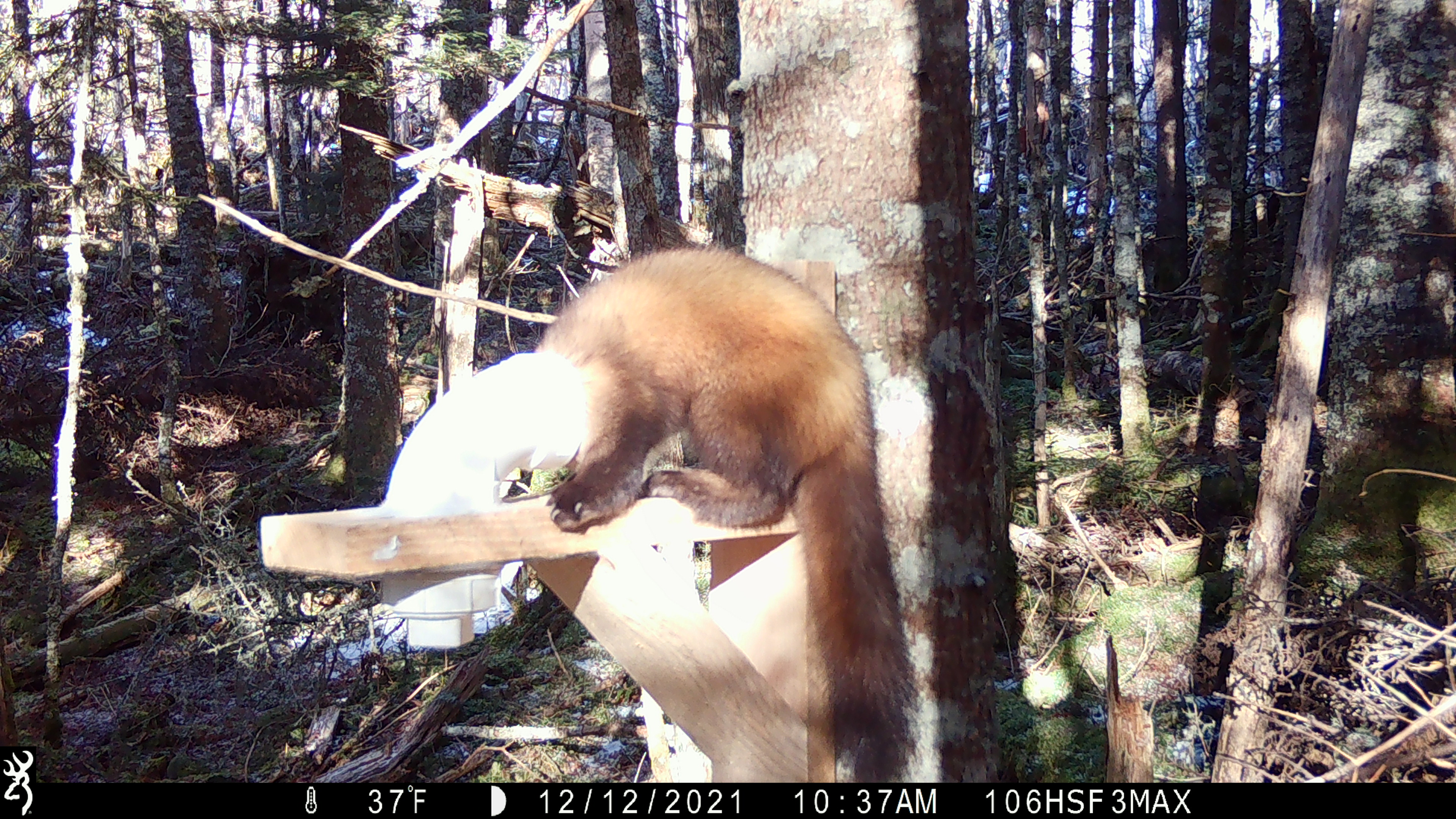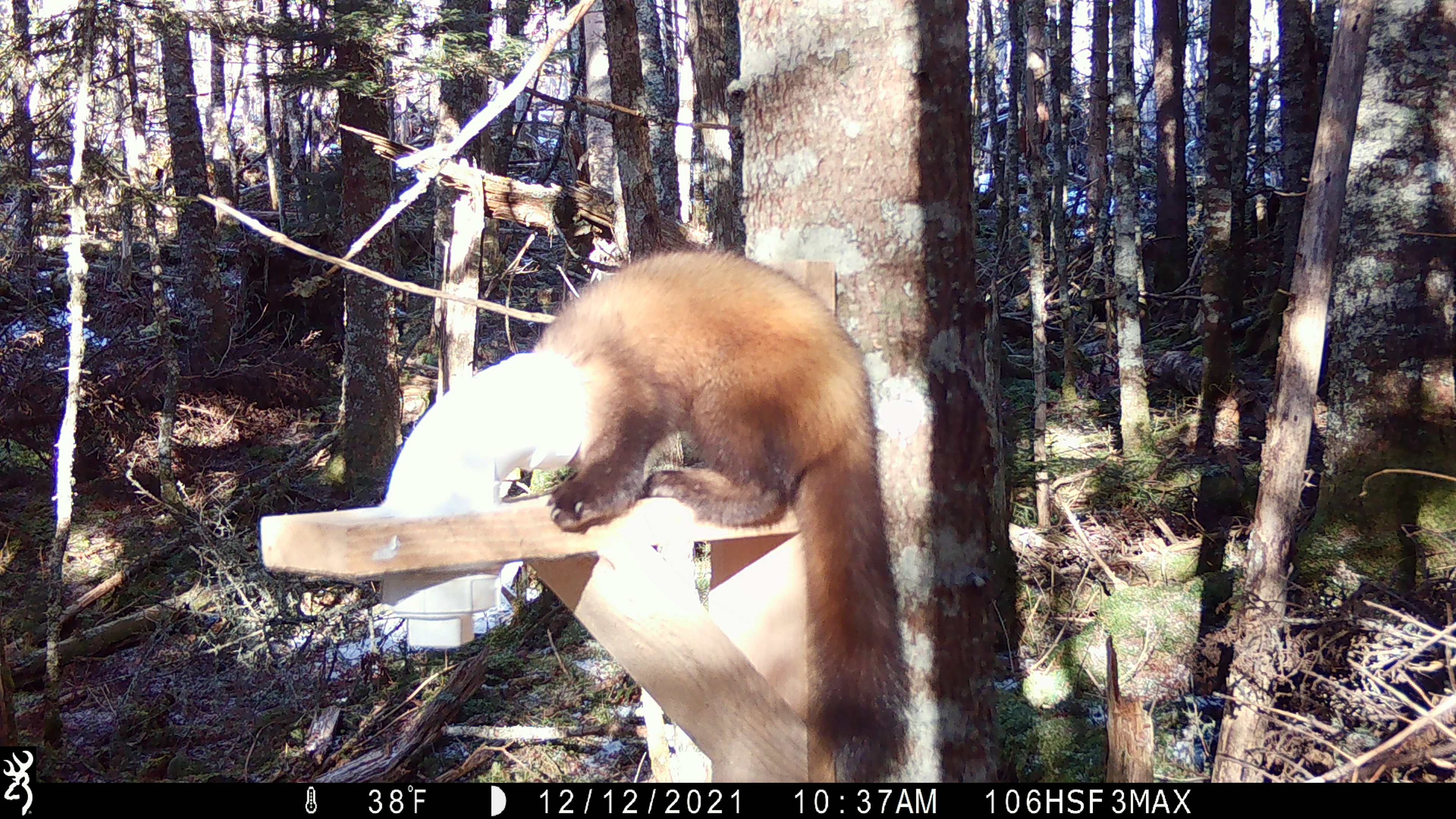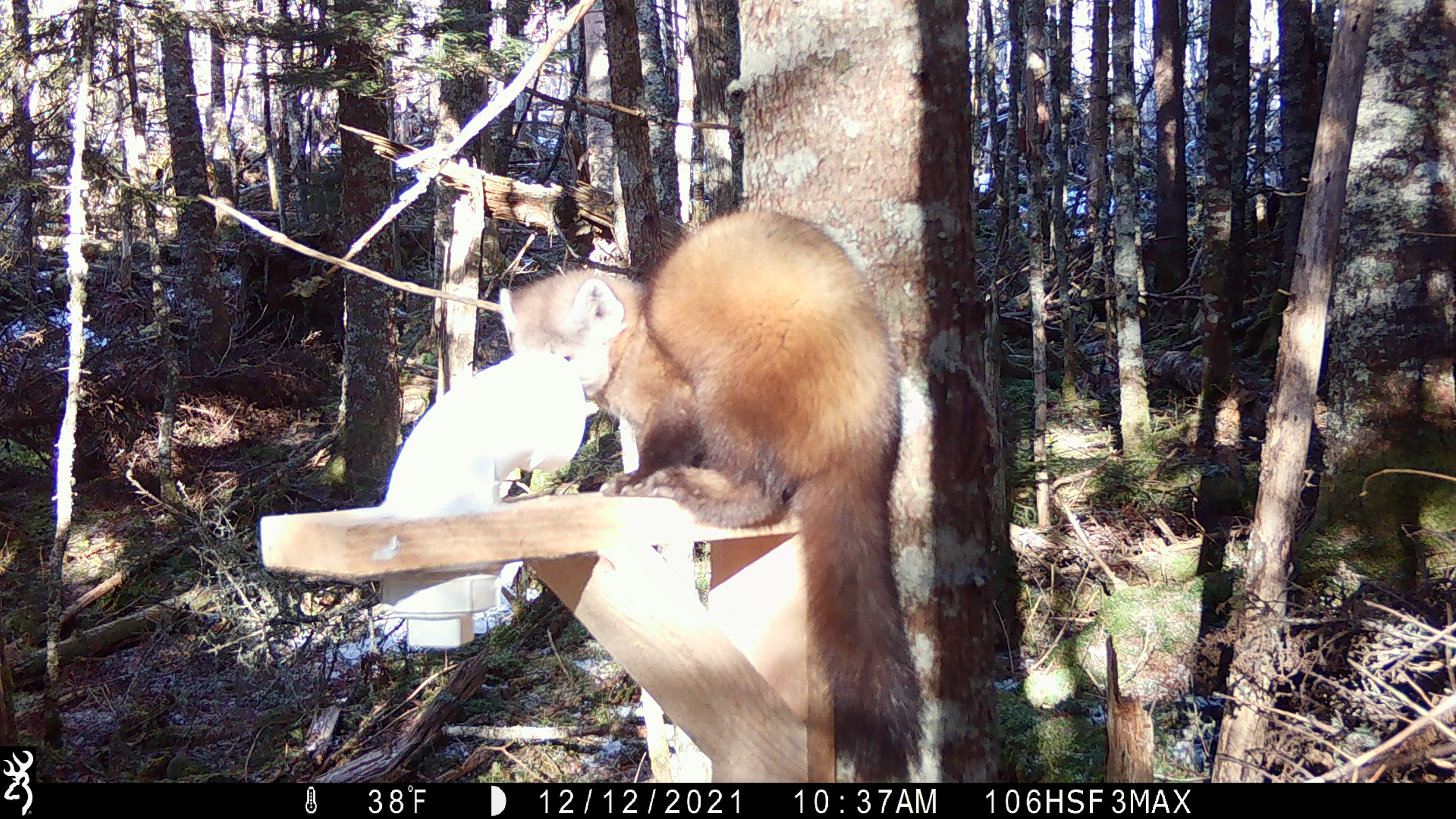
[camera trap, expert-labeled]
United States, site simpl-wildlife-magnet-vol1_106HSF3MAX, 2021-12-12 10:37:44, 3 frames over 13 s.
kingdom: Animalia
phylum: Chordata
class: Mammalia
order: Carnivora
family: Mustelidae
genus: Martes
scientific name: Martes americana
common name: american marten